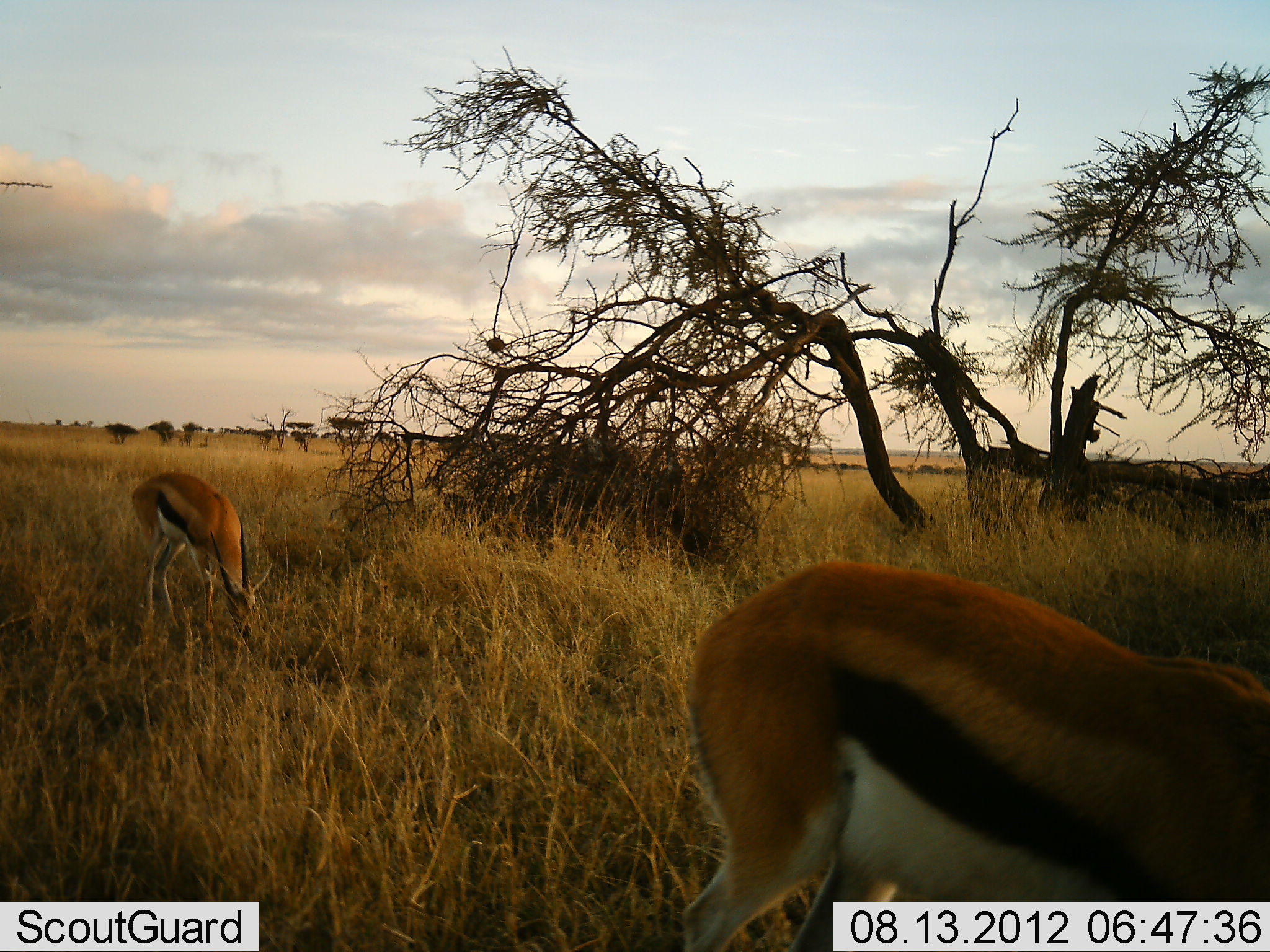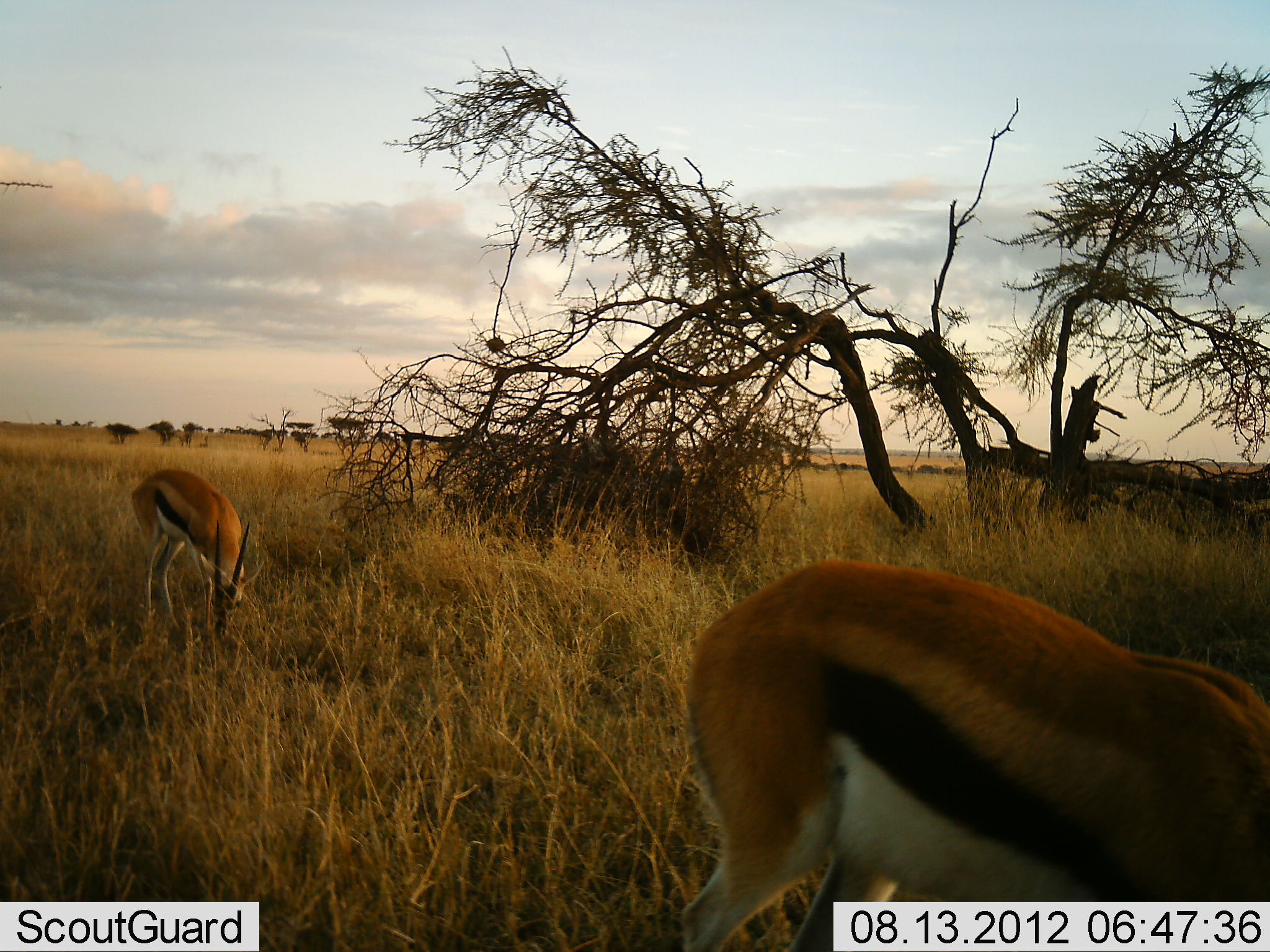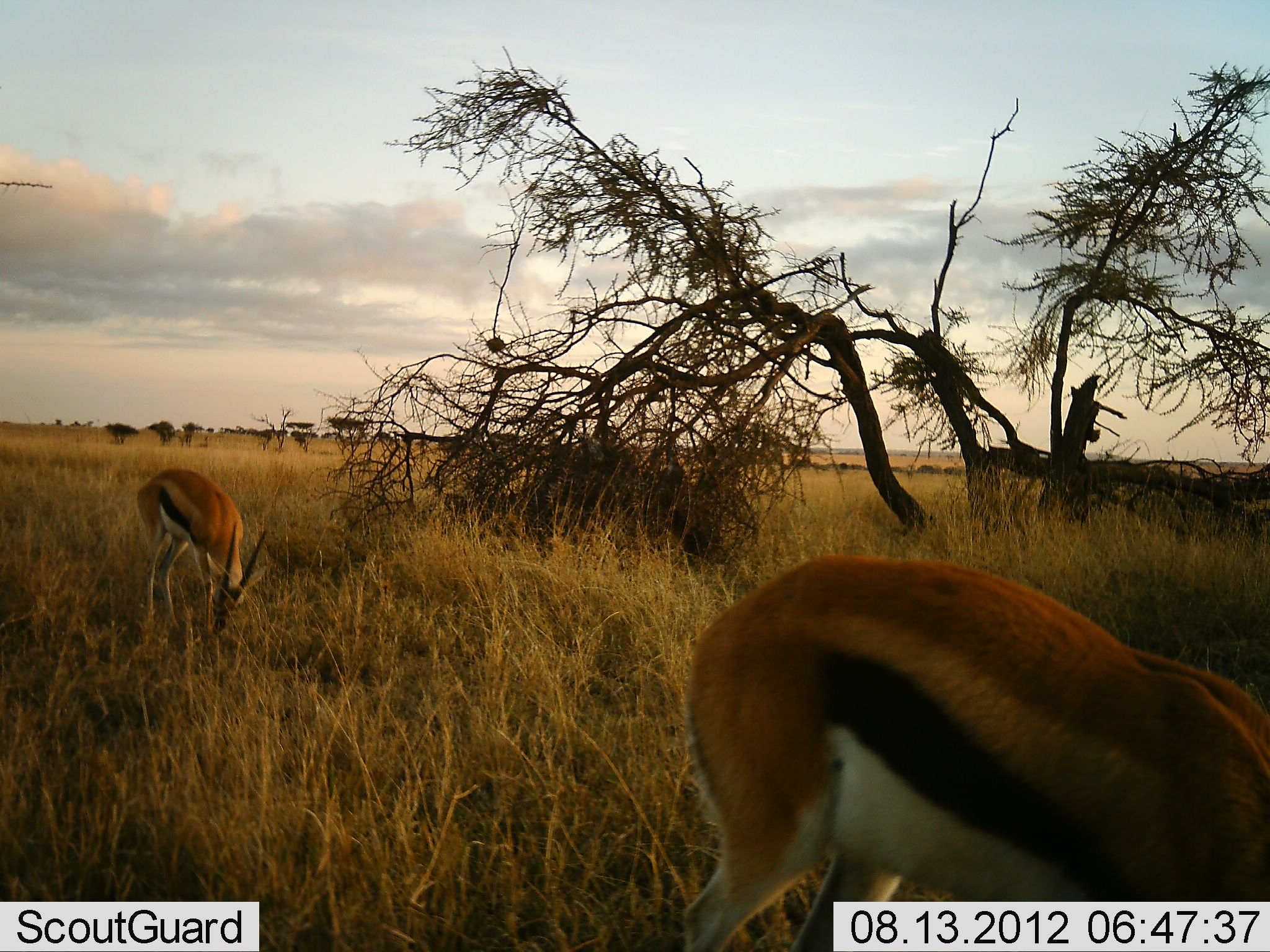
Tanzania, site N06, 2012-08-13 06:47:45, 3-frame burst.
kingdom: Animalia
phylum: Chordata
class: Mammalia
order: Artiodactyla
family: Bovidae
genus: Eudorcas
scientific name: Eudorcas thomsonii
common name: thomson's gazelle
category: gazellethomsons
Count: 2.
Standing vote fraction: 10%.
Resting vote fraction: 0%.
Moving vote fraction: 0%.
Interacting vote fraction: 0%.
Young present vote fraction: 0%.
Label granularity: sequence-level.